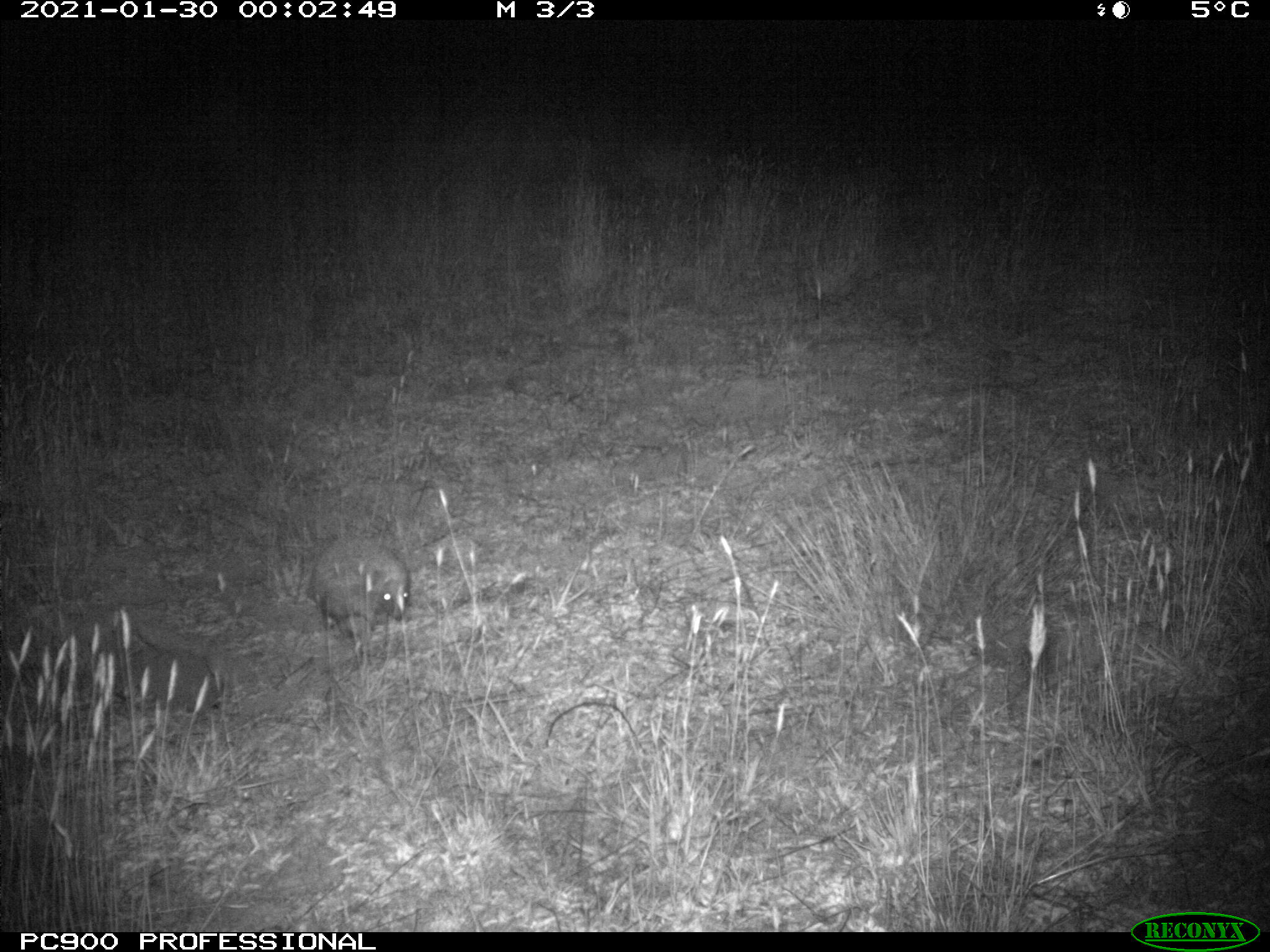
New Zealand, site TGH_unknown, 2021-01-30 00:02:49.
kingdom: Animalia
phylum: Chordata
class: Mammalia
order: Eulipotyphla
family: Erinaceidae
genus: Erinaceus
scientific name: Erinaceus europaeus europaeus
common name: european hedgehog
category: hedgehog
Hedgehog (european hedgehog) (Erinaceus europaeus europaeus).